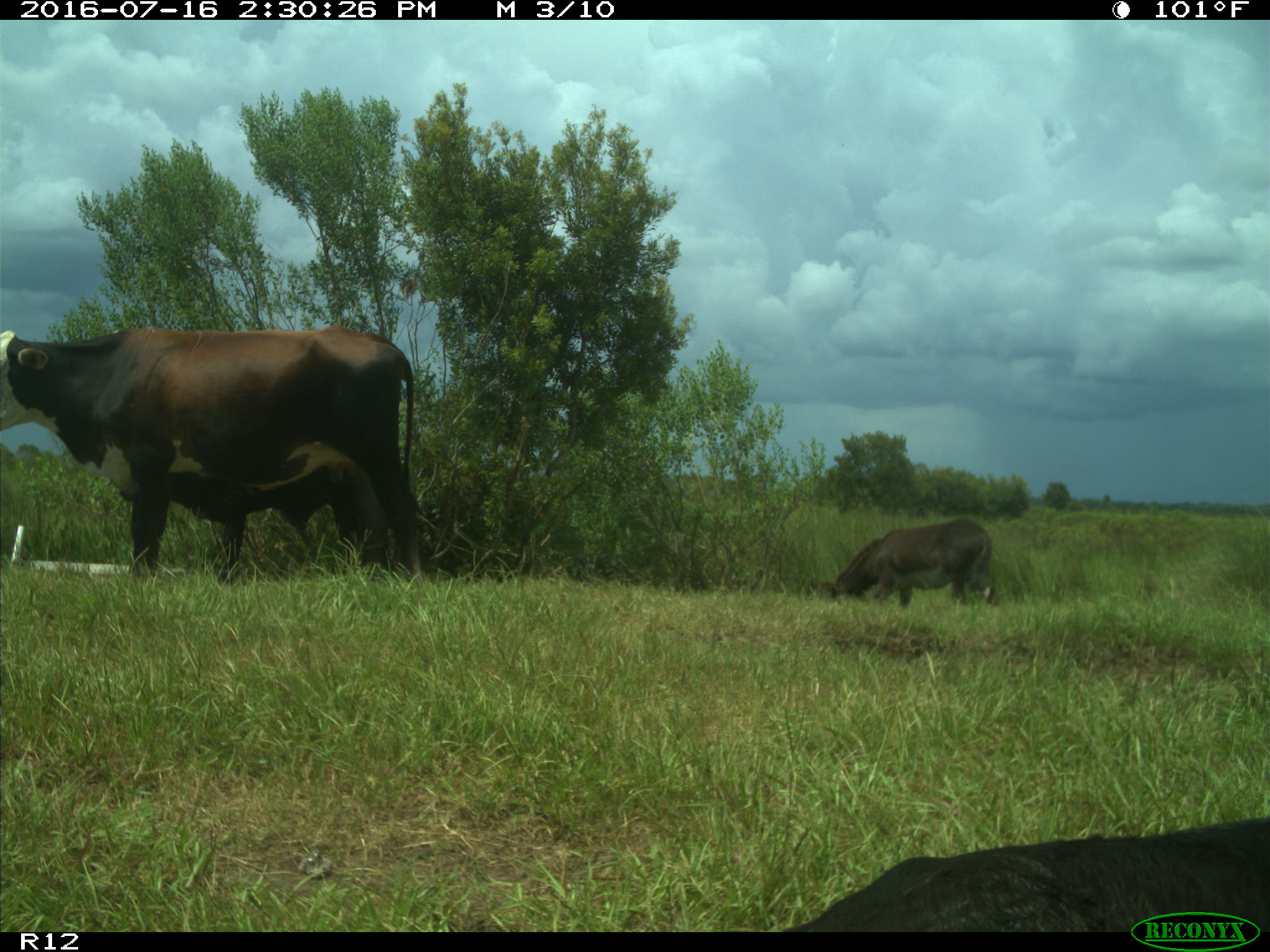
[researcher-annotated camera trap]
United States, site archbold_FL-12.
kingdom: Animalia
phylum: Chordata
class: Mammalia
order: Artiodactyla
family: Bovidae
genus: Bos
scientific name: Bos taurus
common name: domestic cow